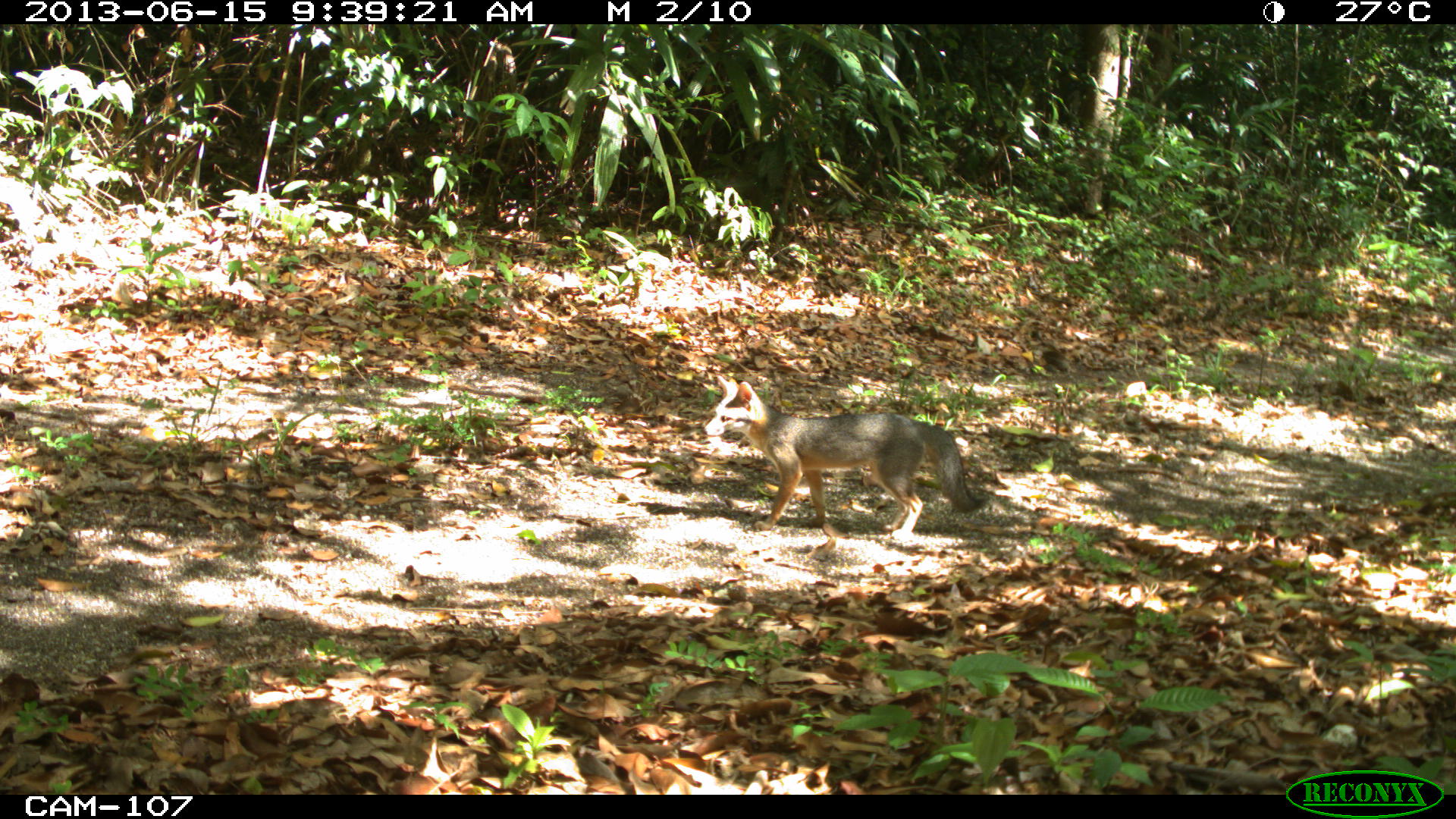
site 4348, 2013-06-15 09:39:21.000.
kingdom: Animalia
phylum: Chordata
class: Mammalia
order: Carnivora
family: Canidae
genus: Urocyon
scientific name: Urocyon cinereoargenteus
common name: gray fox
Urocyon cinereoargenteus (gray fox), count 1.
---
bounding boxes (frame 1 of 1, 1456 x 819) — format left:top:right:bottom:
urocyon cinereoargenteus: 703:375:988:541